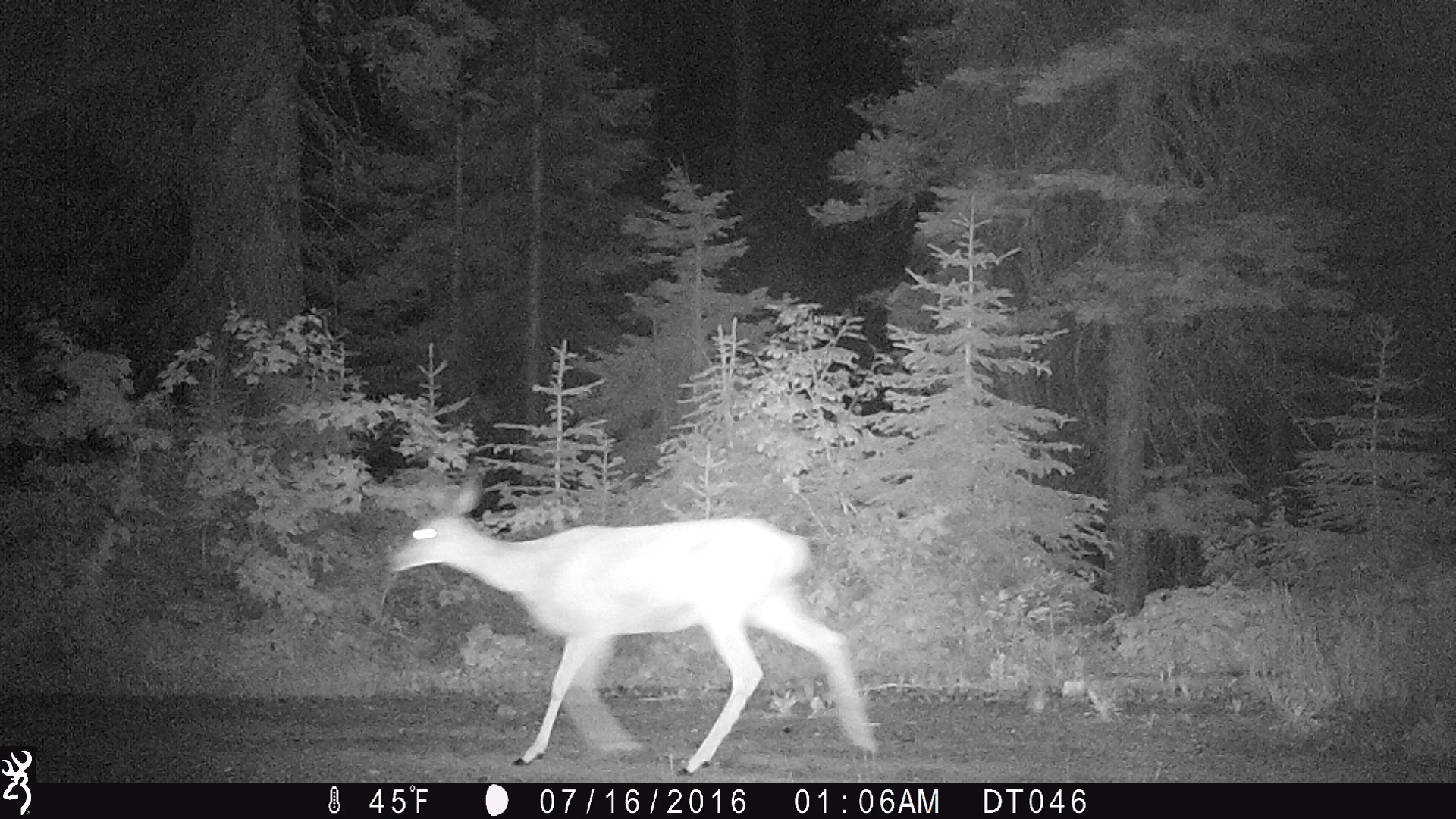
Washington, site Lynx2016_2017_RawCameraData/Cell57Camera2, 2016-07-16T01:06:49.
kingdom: Animalia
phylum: Chordata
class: Mammalia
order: Artiodactyla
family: Cervidae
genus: Odocoileus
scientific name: Odocoileus hemionus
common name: mule deer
Odocoileus hemionus (mule deer). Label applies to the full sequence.